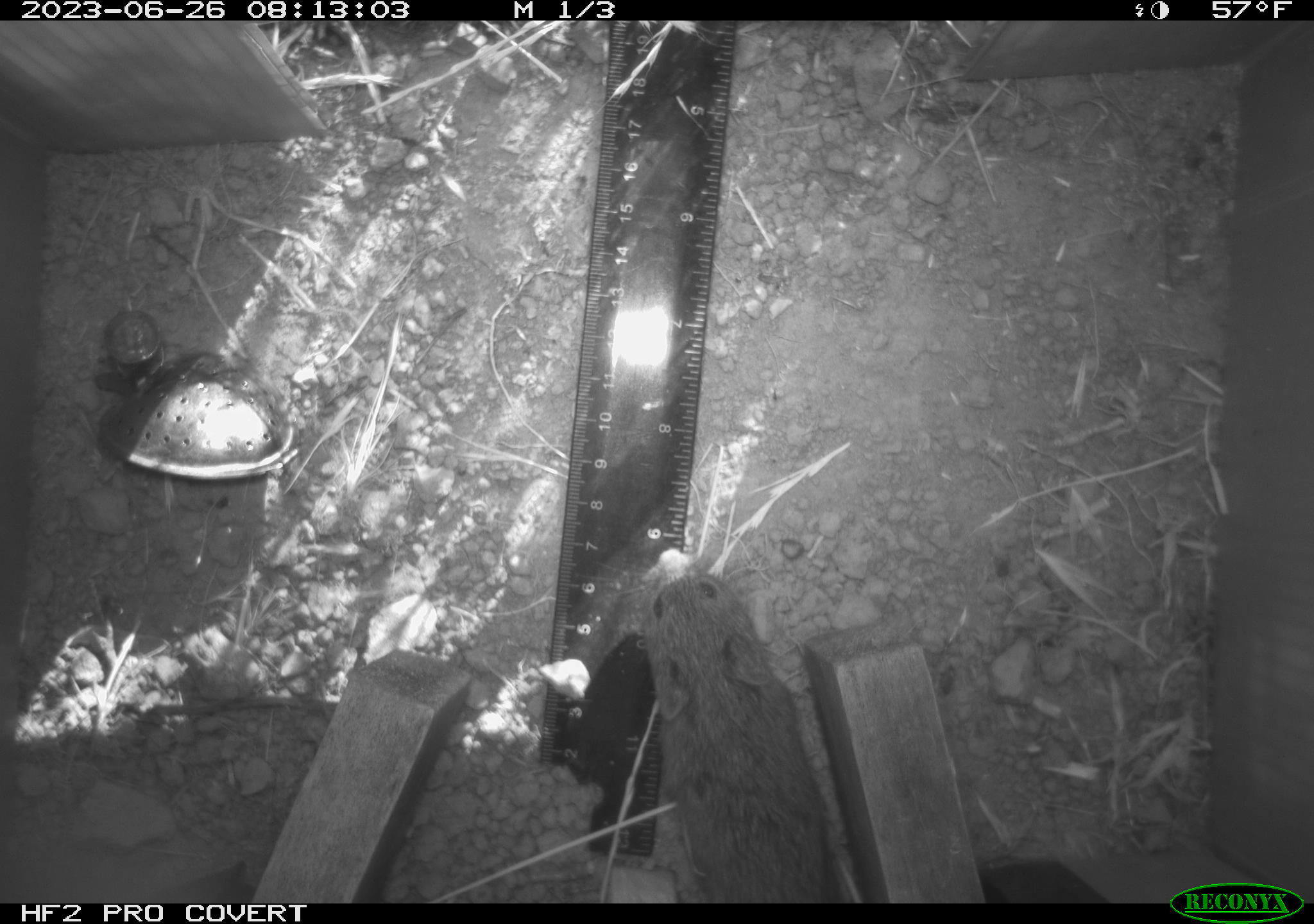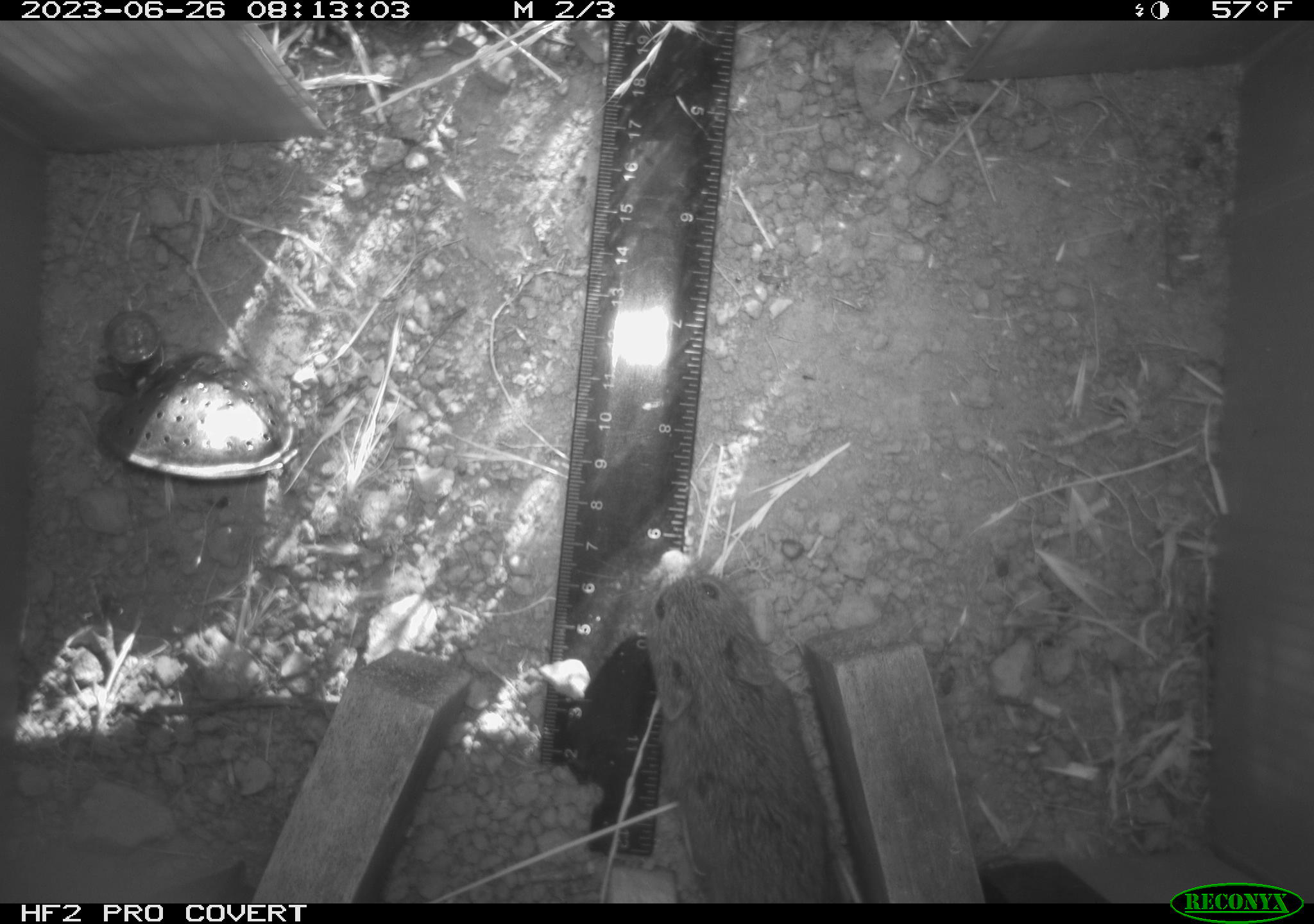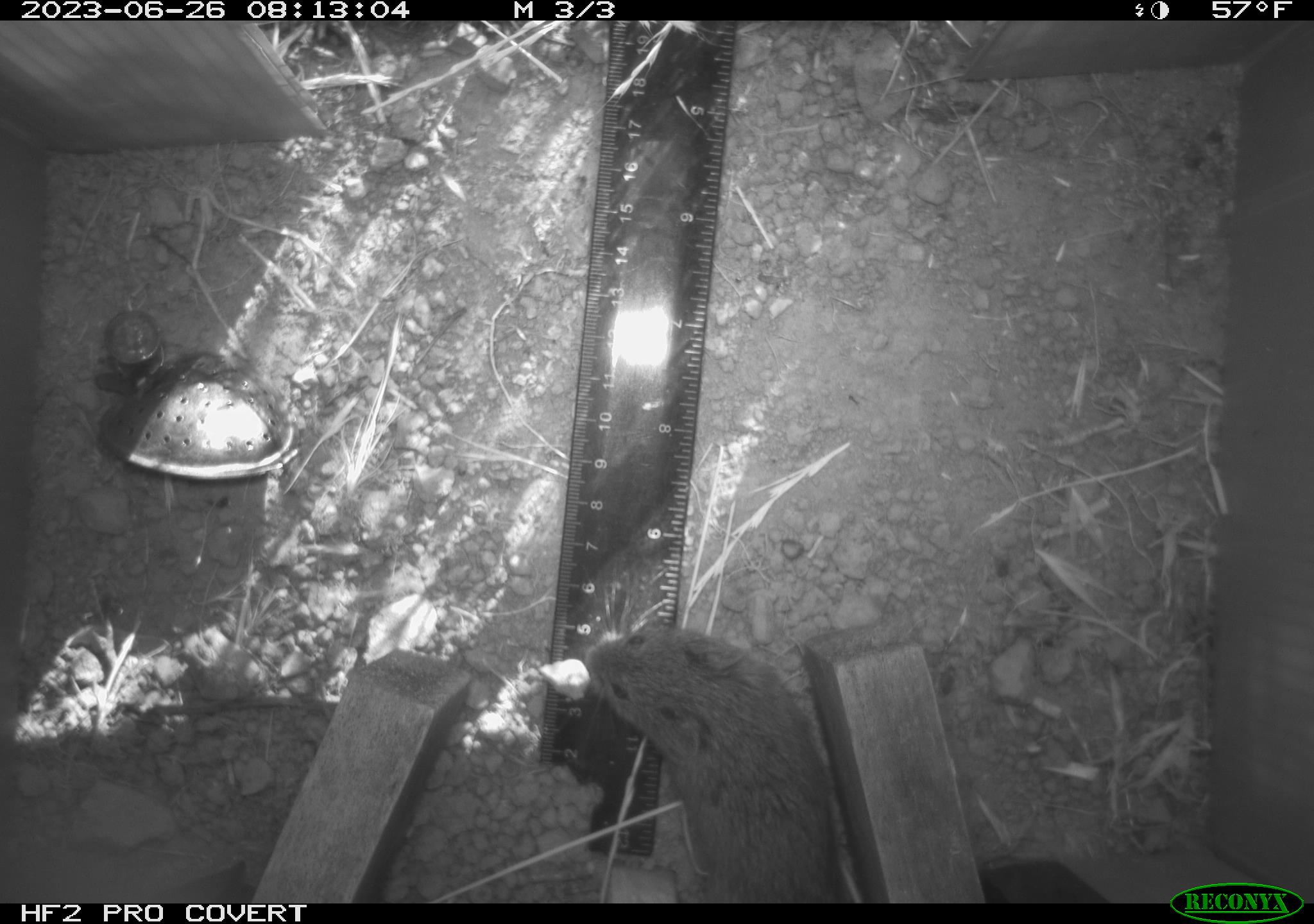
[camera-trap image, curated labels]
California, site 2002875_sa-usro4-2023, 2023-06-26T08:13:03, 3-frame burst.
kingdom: Animalia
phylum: Chordata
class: Mammalia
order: Rodentia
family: Cricetidae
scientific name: Arvicolinae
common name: voles, lemmings, and muskrats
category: arvicolinae subfamily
Arvicolinae subfamily (voles, lemmings, and muskrats) (Arvicolinae).